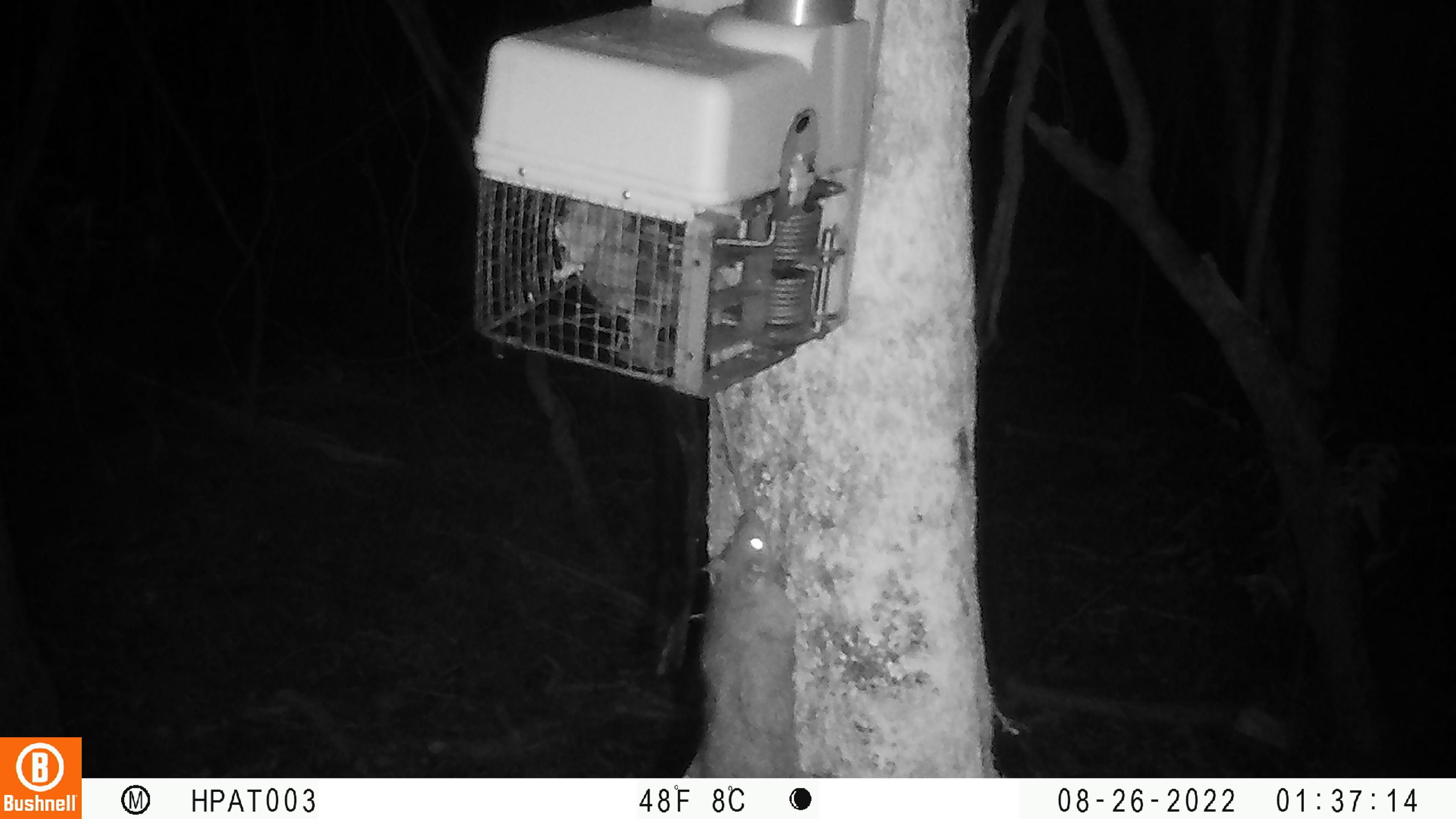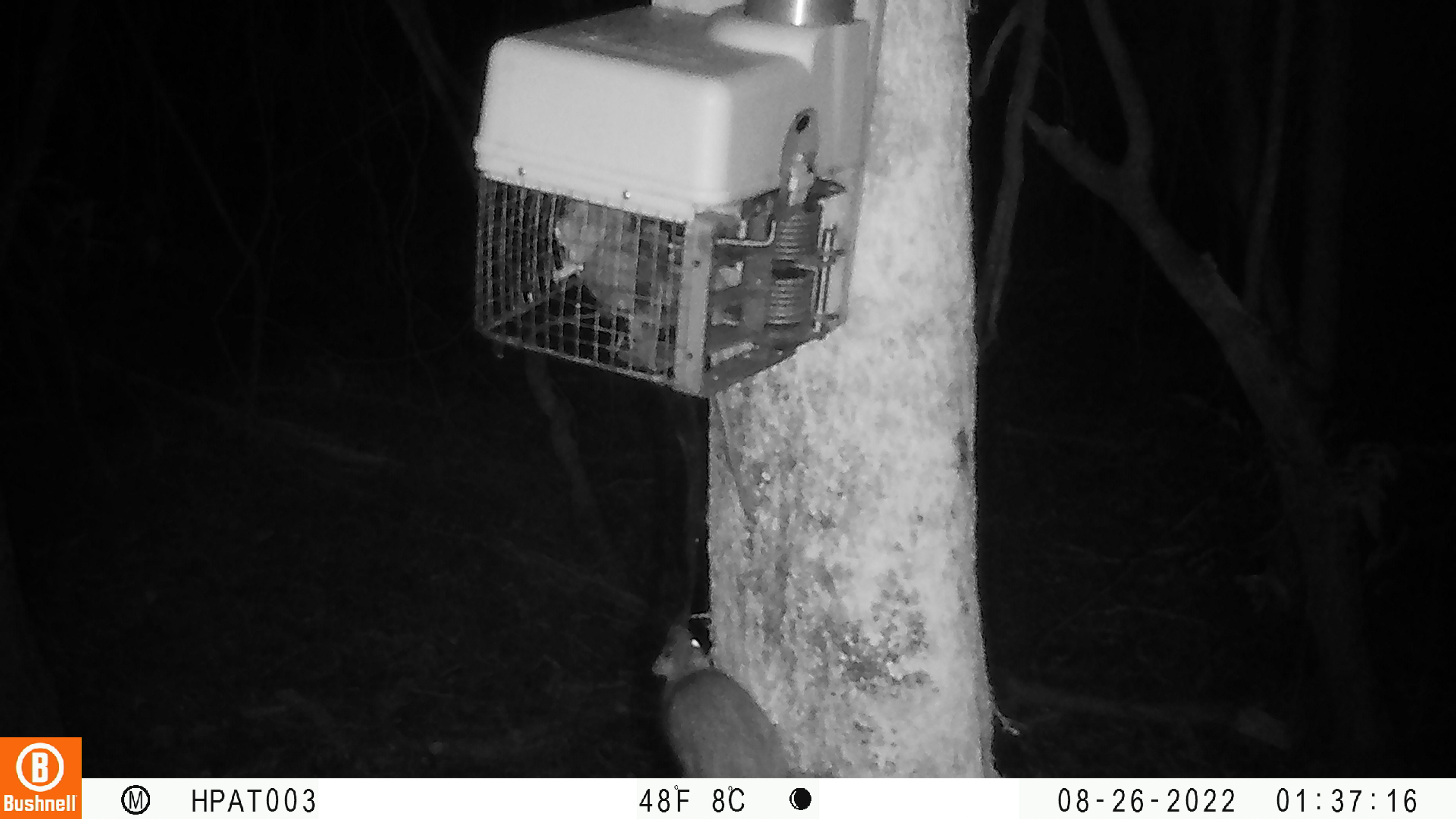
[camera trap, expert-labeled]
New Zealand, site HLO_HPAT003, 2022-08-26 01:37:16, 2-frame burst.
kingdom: Animalia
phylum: Chordata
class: Mammalia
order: Rodentia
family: Muridae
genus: Rattus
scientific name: Rattus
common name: rat